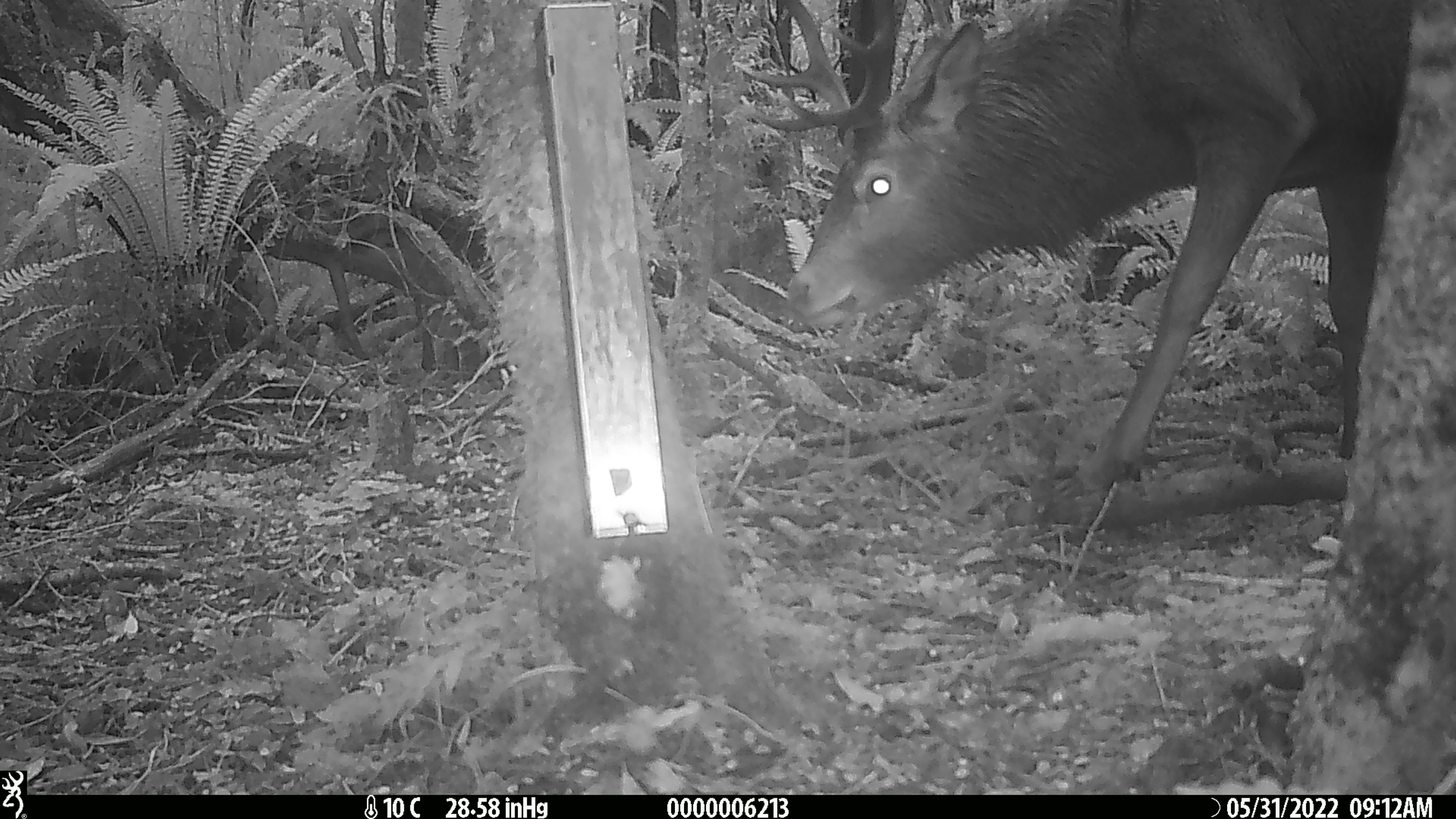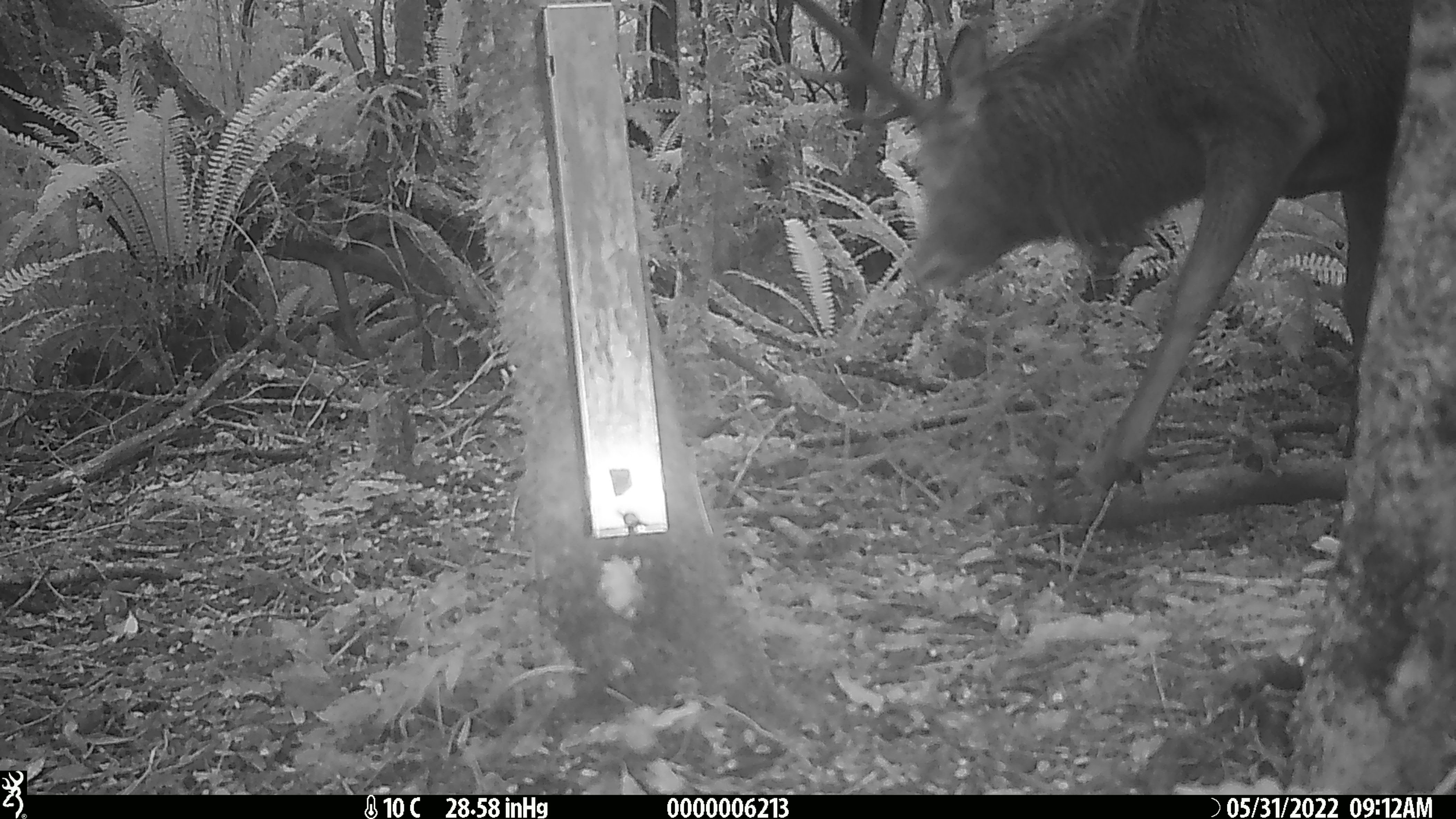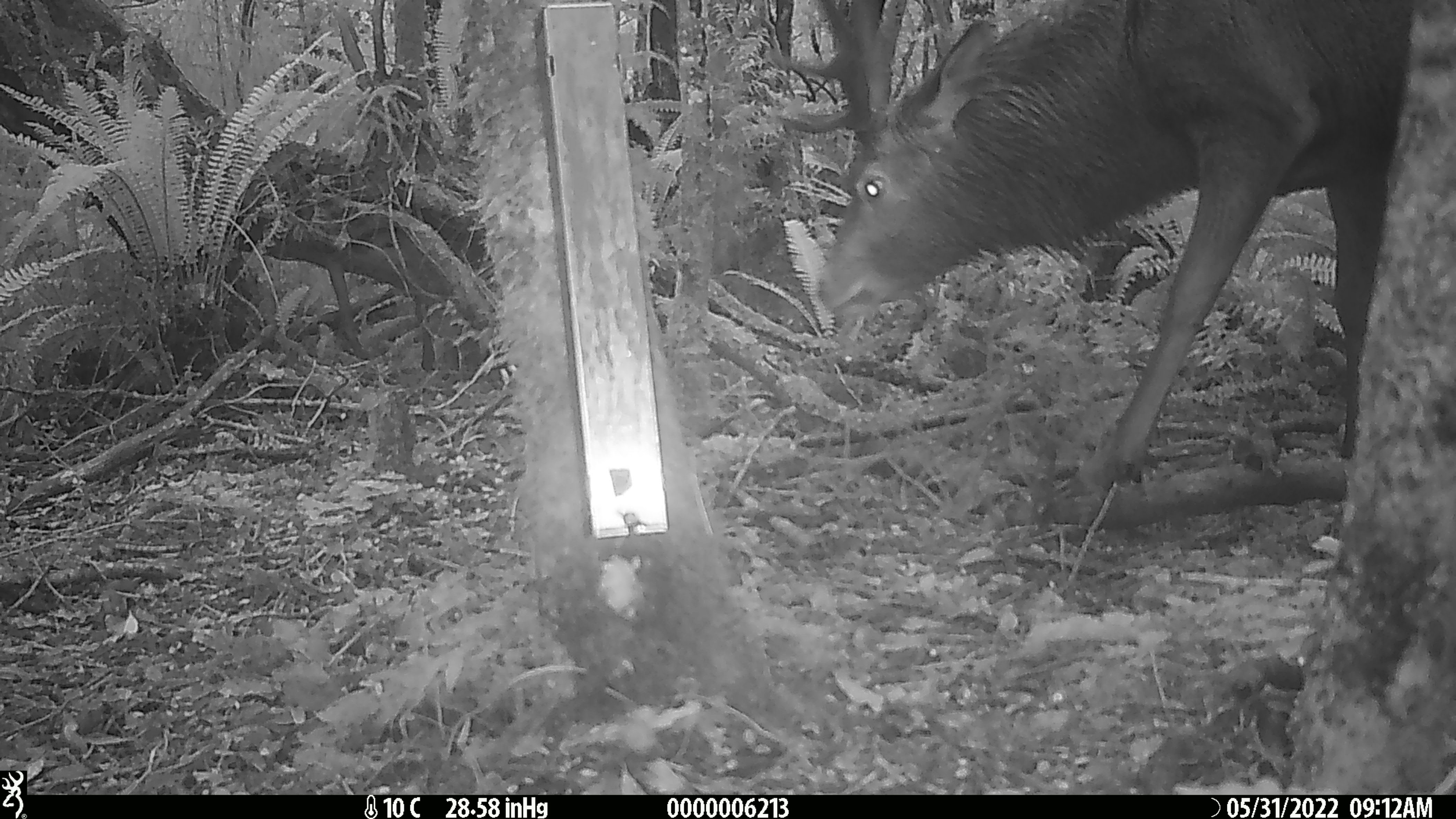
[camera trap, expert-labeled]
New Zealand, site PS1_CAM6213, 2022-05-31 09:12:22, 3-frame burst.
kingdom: Animalia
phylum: Chordata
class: Mammalia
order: Artiodactyla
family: Cervidae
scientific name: Cervidae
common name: deer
Deer (Cervidae).